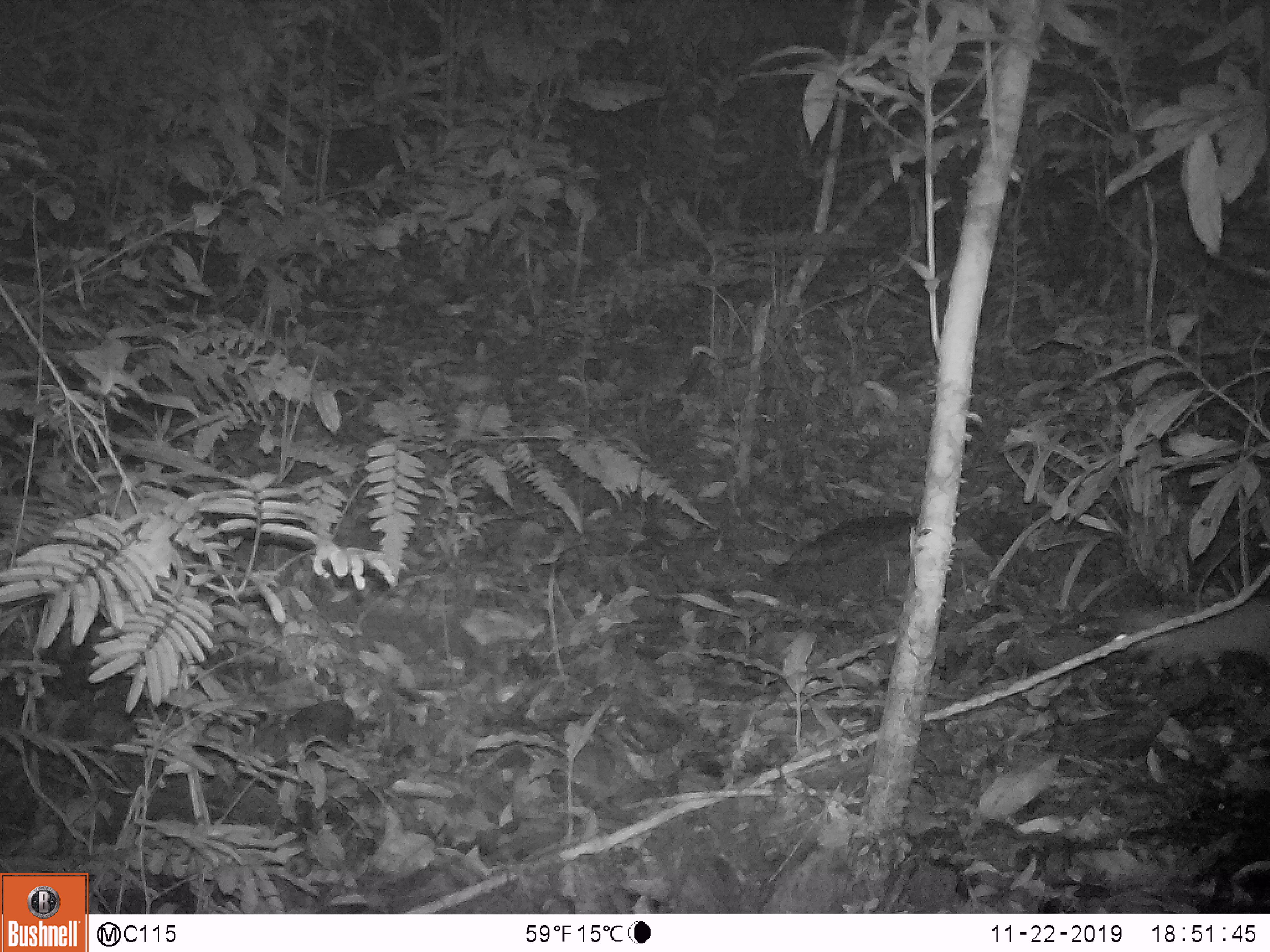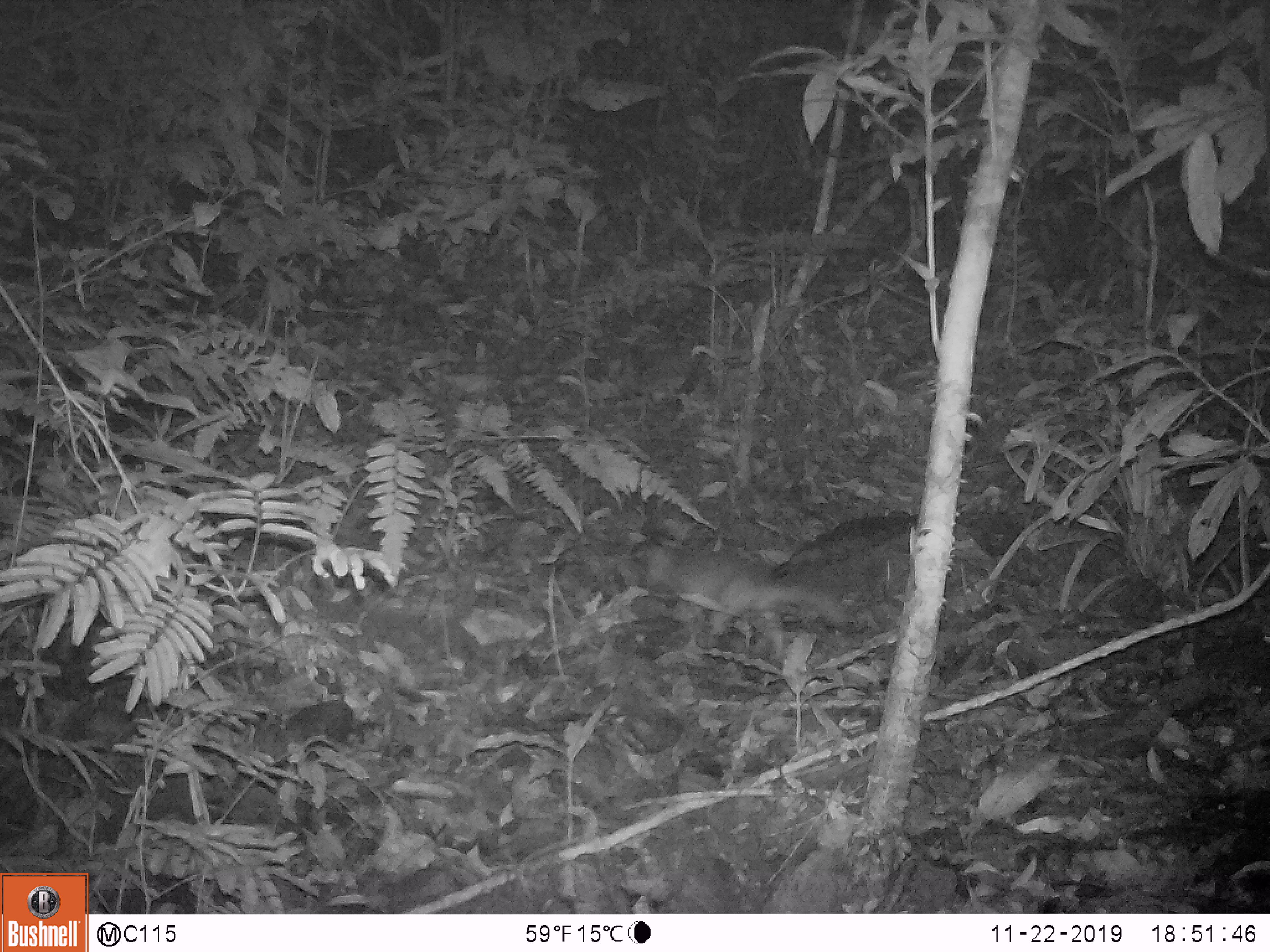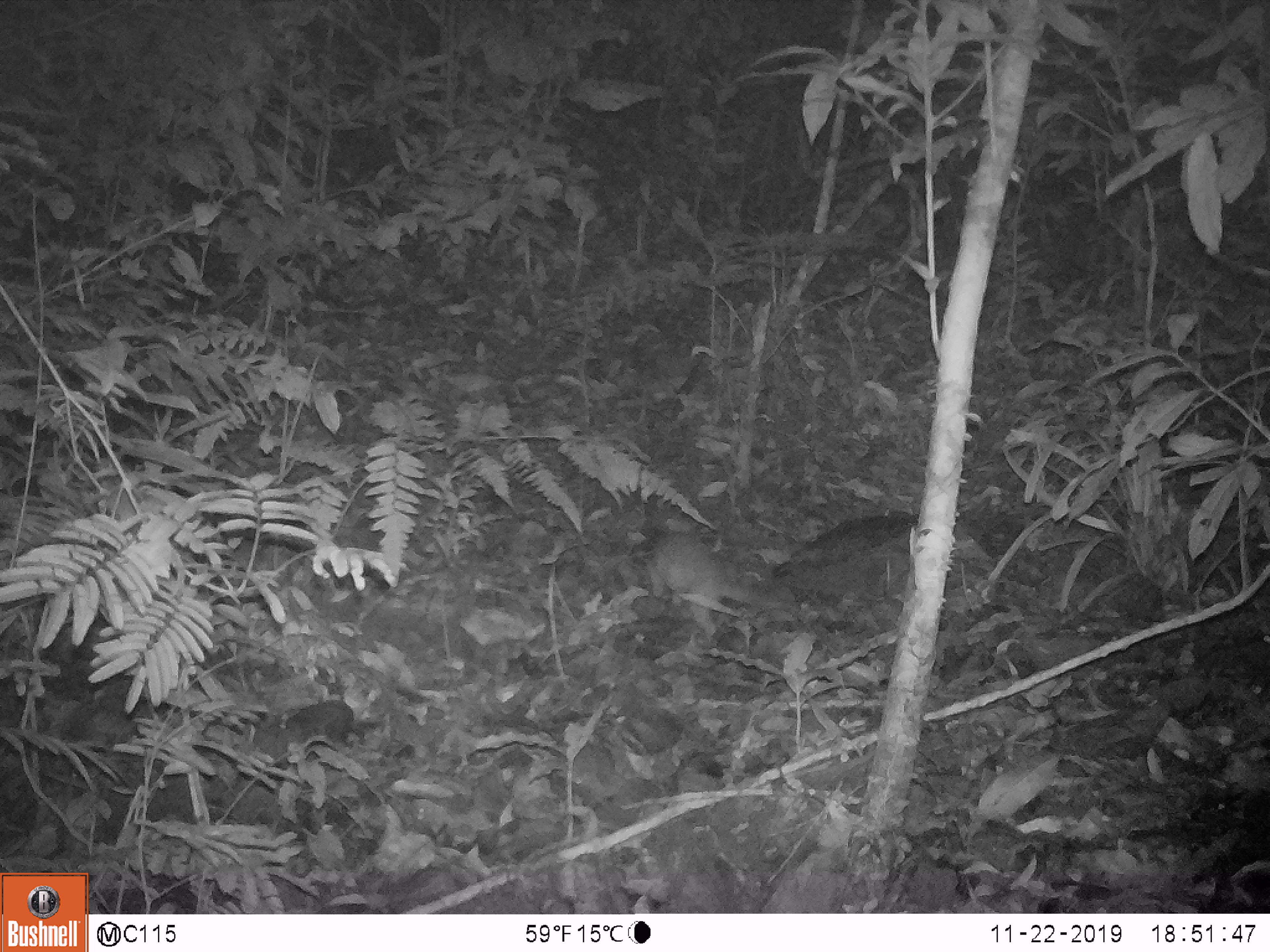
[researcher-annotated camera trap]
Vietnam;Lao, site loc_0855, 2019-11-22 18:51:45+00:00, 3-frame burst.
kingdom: Animalia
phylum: Chordata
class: Mammalia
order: Carnivora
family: Mustelidae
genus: Melogale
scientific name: Melogale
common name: ferret badger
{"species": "ferret badger (Melogale)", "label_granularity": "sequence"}